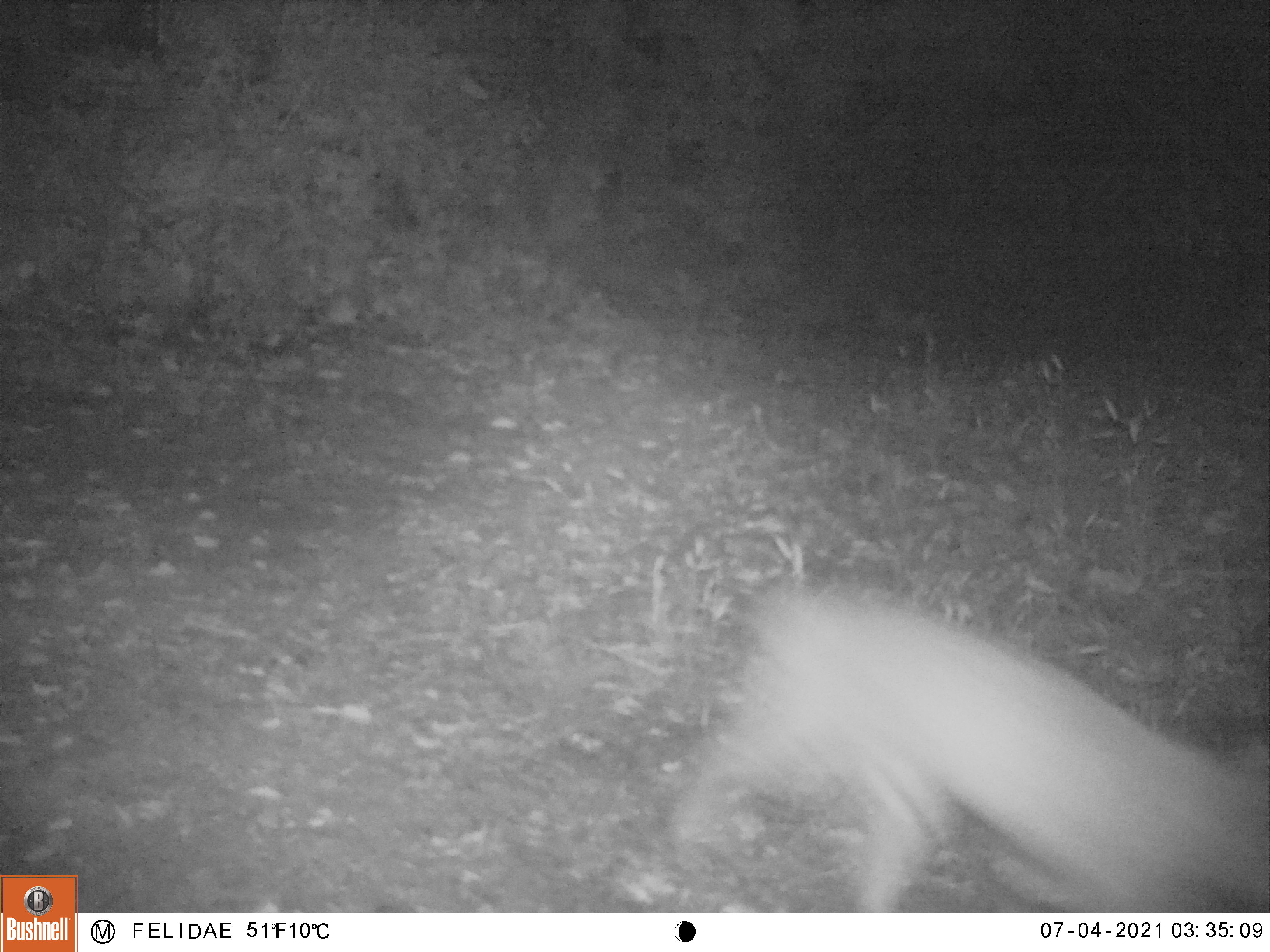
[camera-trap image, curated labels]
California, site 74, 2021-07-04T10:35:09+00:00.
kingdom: Animalia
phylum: Chordata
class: Mammalia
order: Carnivora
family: Felidae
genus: Lynx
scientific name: Lynx rufus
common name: bobcat